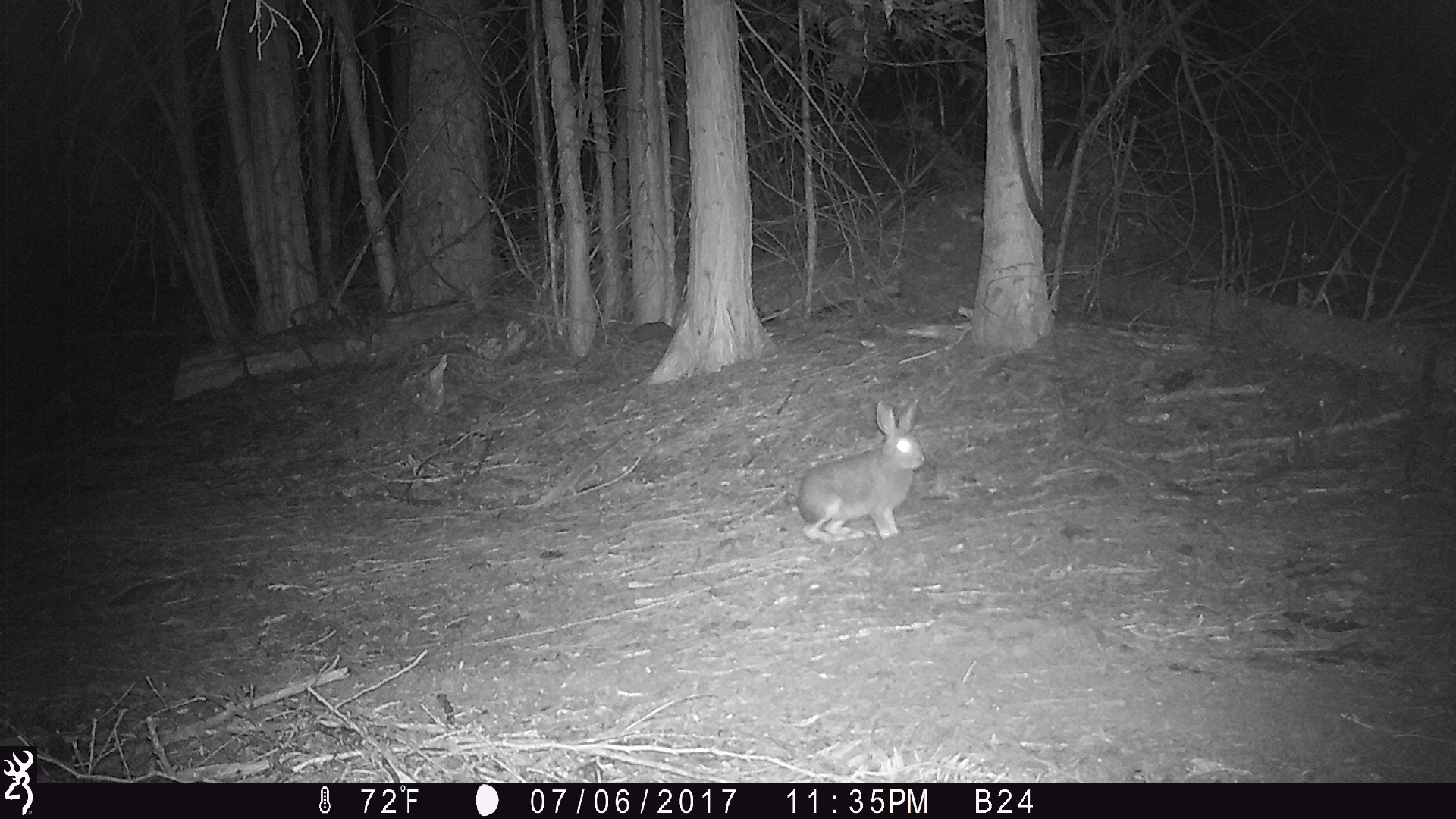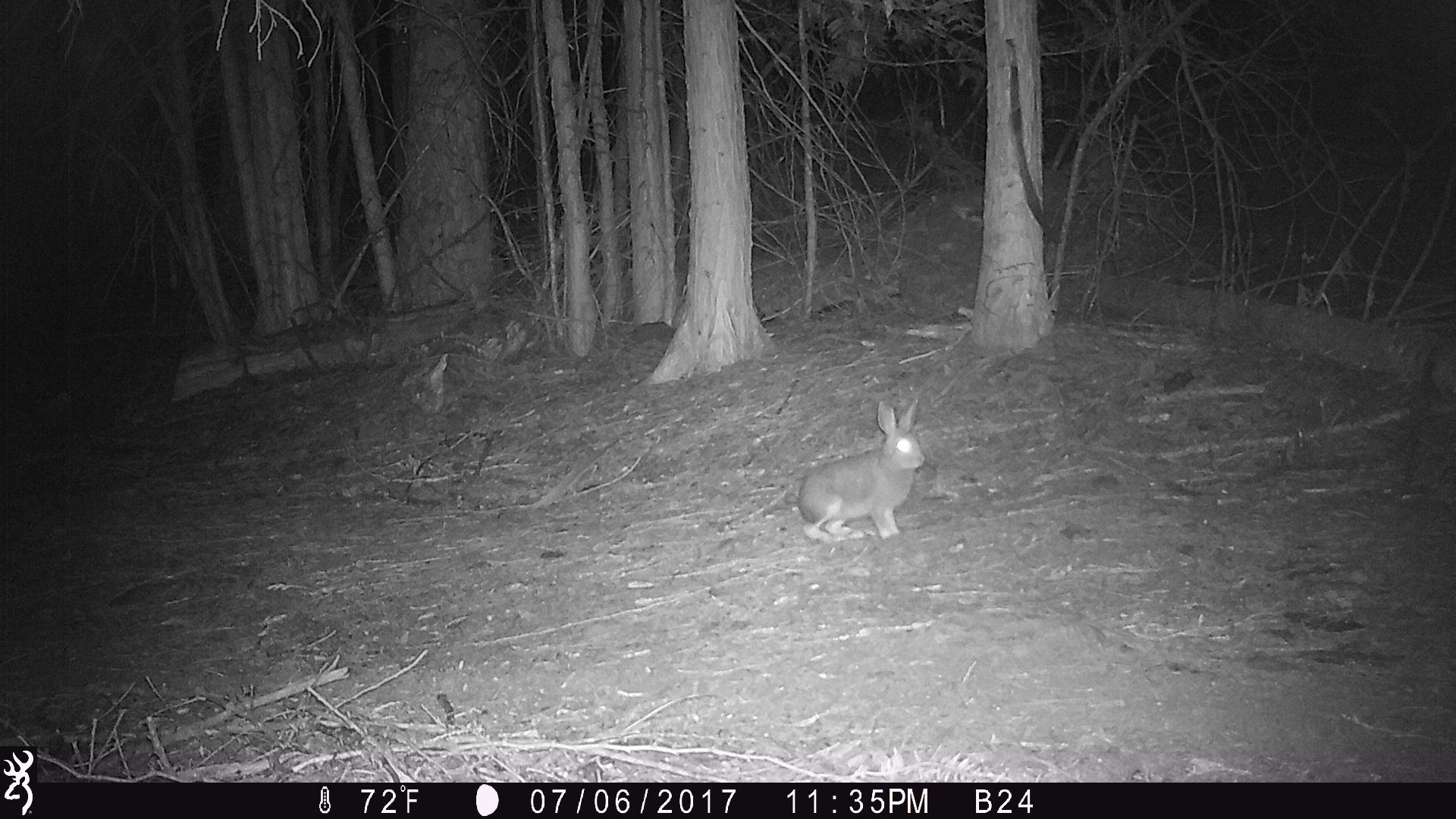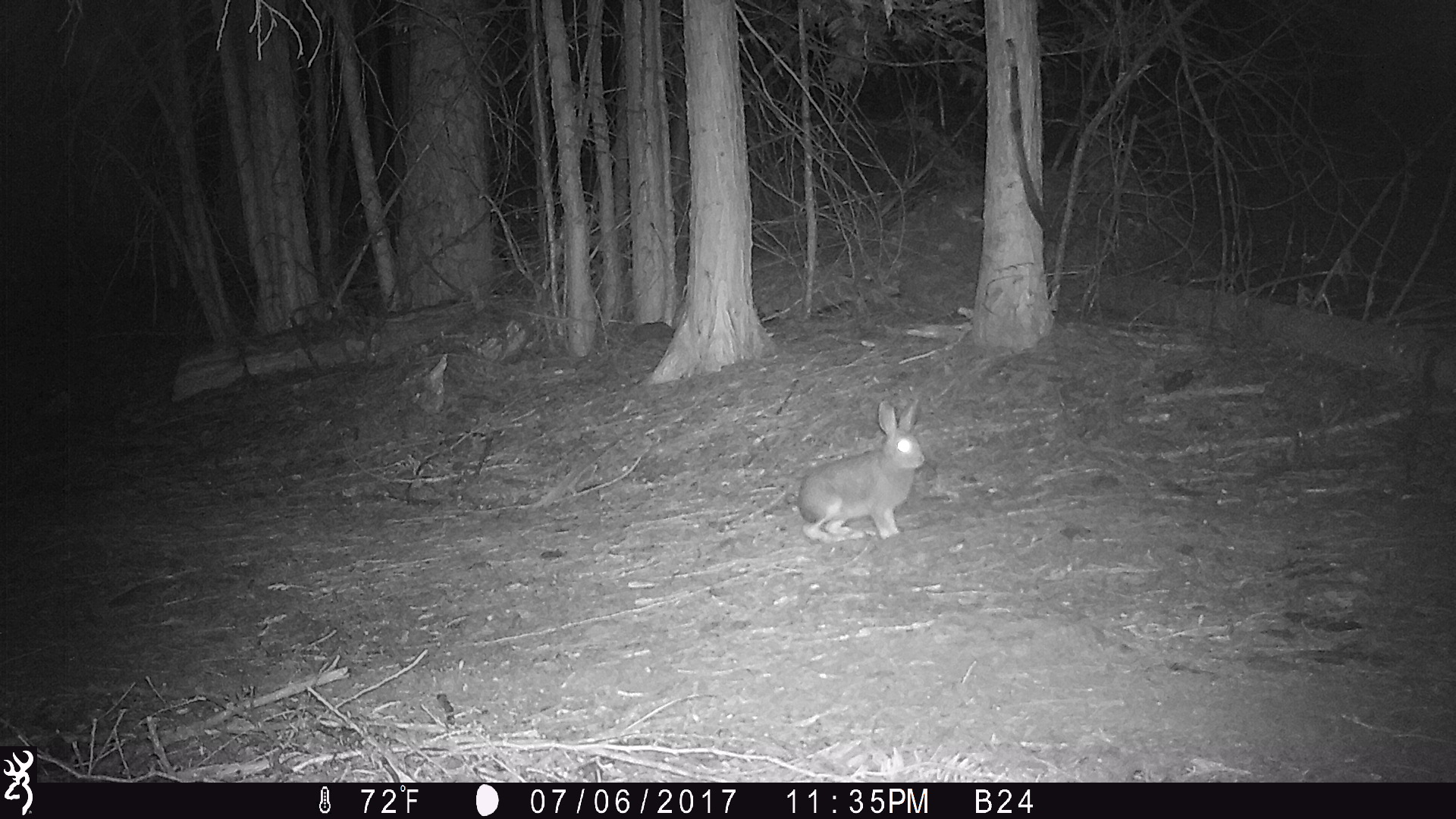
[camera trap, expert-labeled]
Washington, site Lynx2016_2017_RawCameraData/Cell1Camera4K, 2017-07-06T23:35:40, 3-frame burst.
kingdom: Animalia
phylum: Chordata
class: Mammalia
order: Lagomorpha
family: Leporidae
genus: Lepus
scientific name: Lepus americanus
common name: snowshoe hare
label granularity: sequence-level